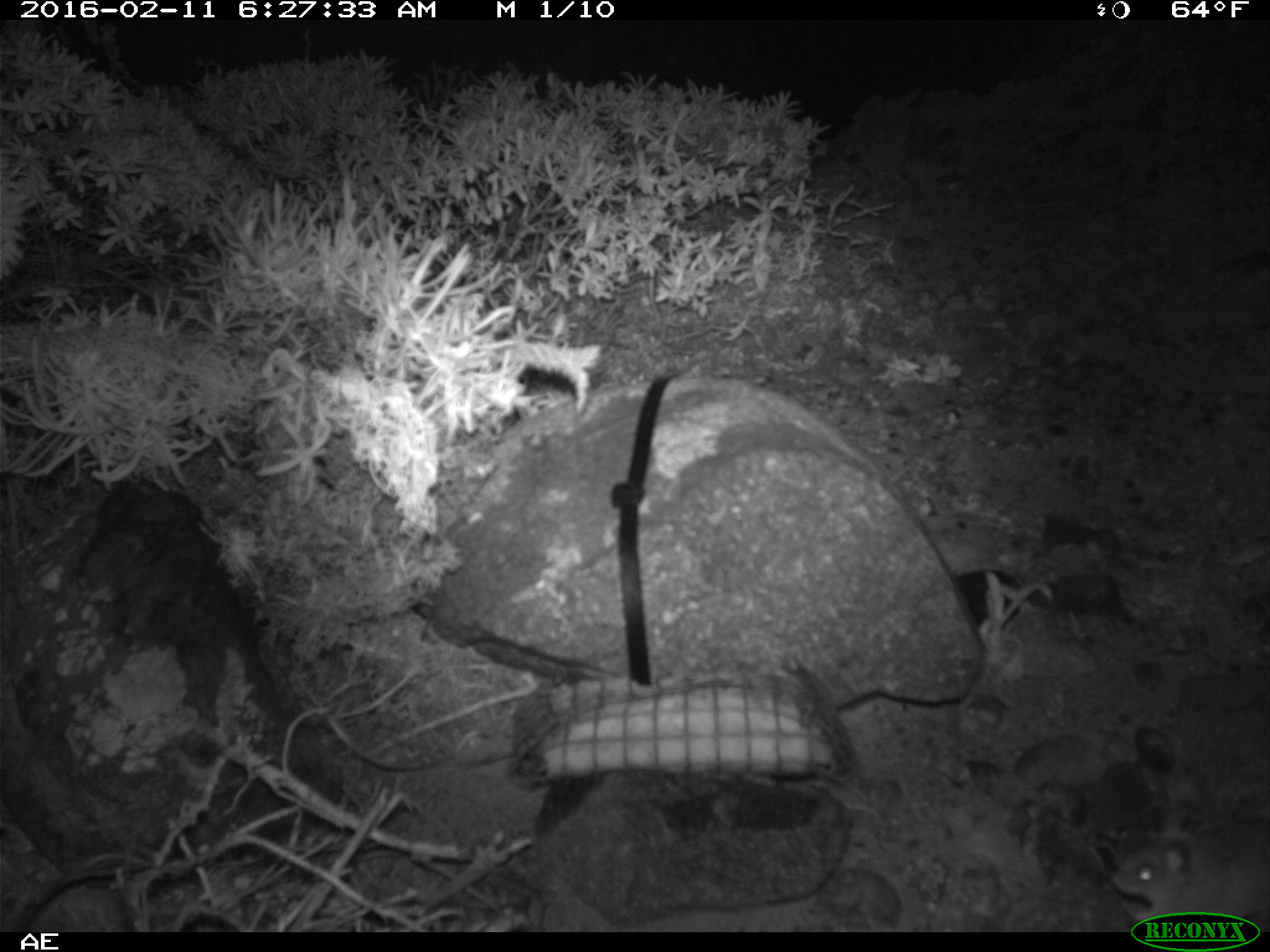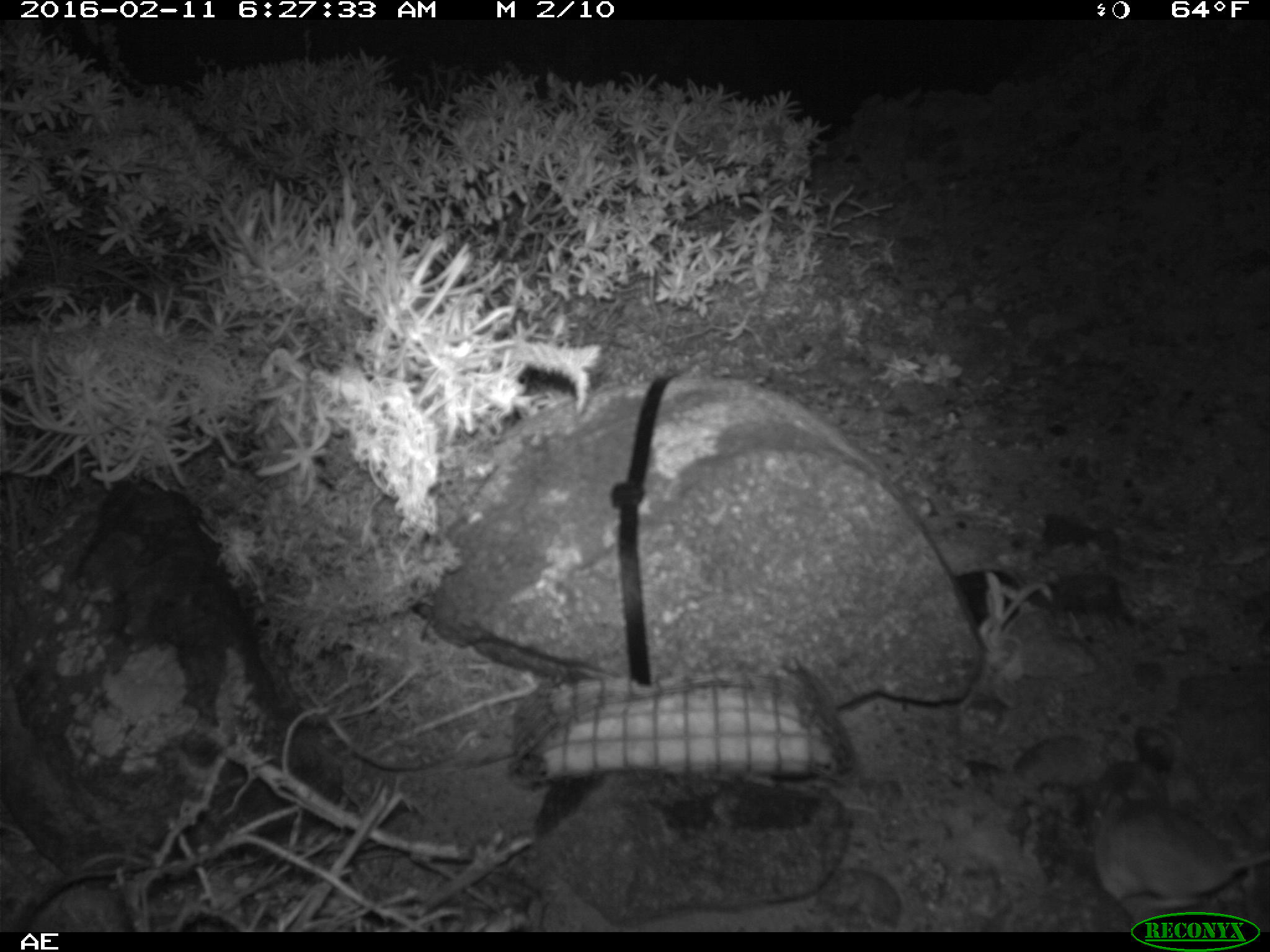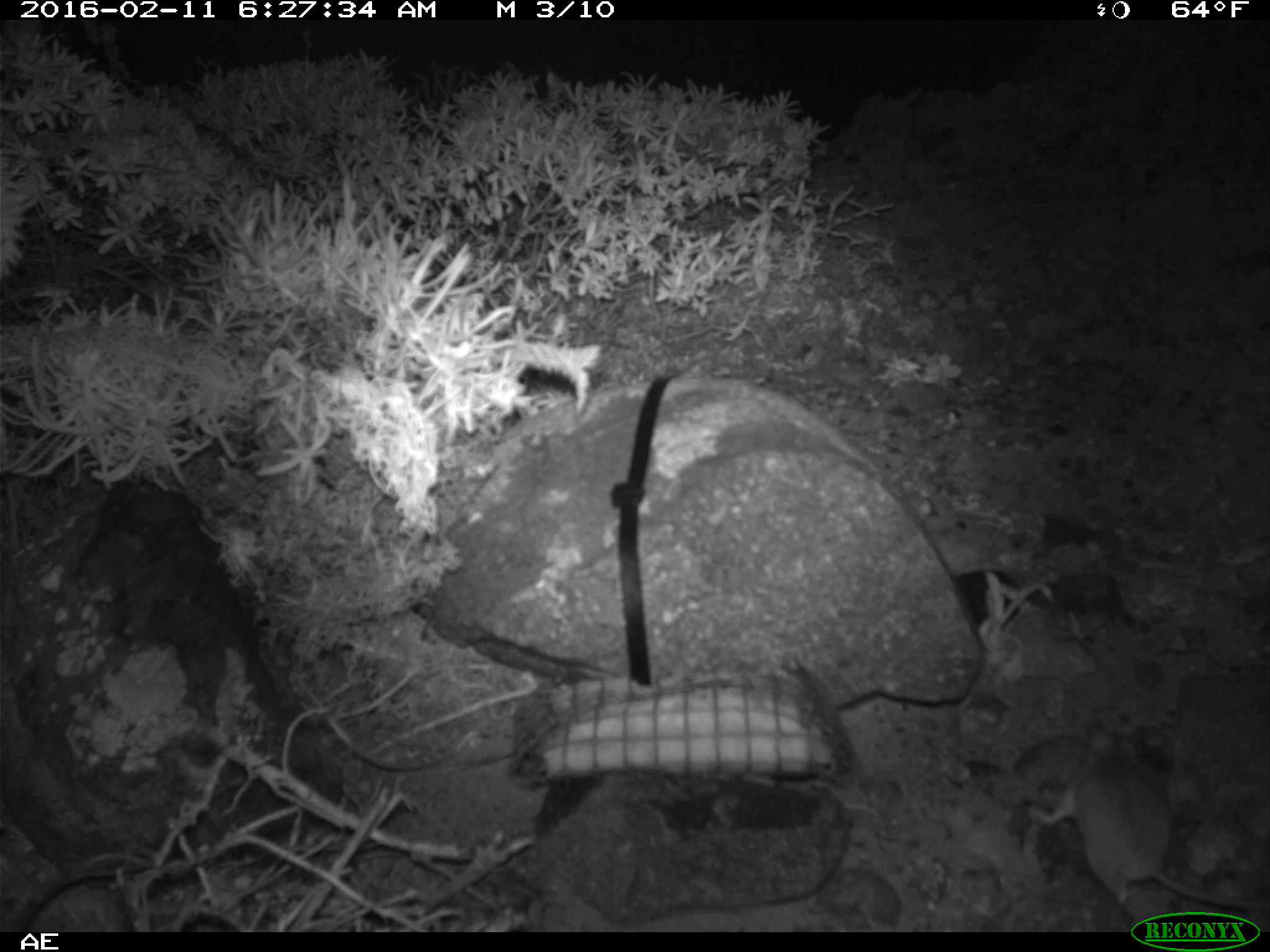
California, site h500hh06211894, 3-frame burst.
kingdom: Animalia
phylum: Chordata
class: Mammalia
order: Rodentia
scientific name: Rodentia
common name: rodent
Rodent (Rodentia).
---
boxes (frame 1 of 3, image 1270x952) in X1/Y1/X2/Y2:
rodent: 1111/816/1269/932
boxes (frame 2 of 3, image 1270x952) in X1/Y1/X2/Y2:
rodent: 1088/780/1269/925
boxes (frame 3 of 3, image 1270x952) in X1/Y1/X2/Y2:
rodent: 1032/729/1269/909